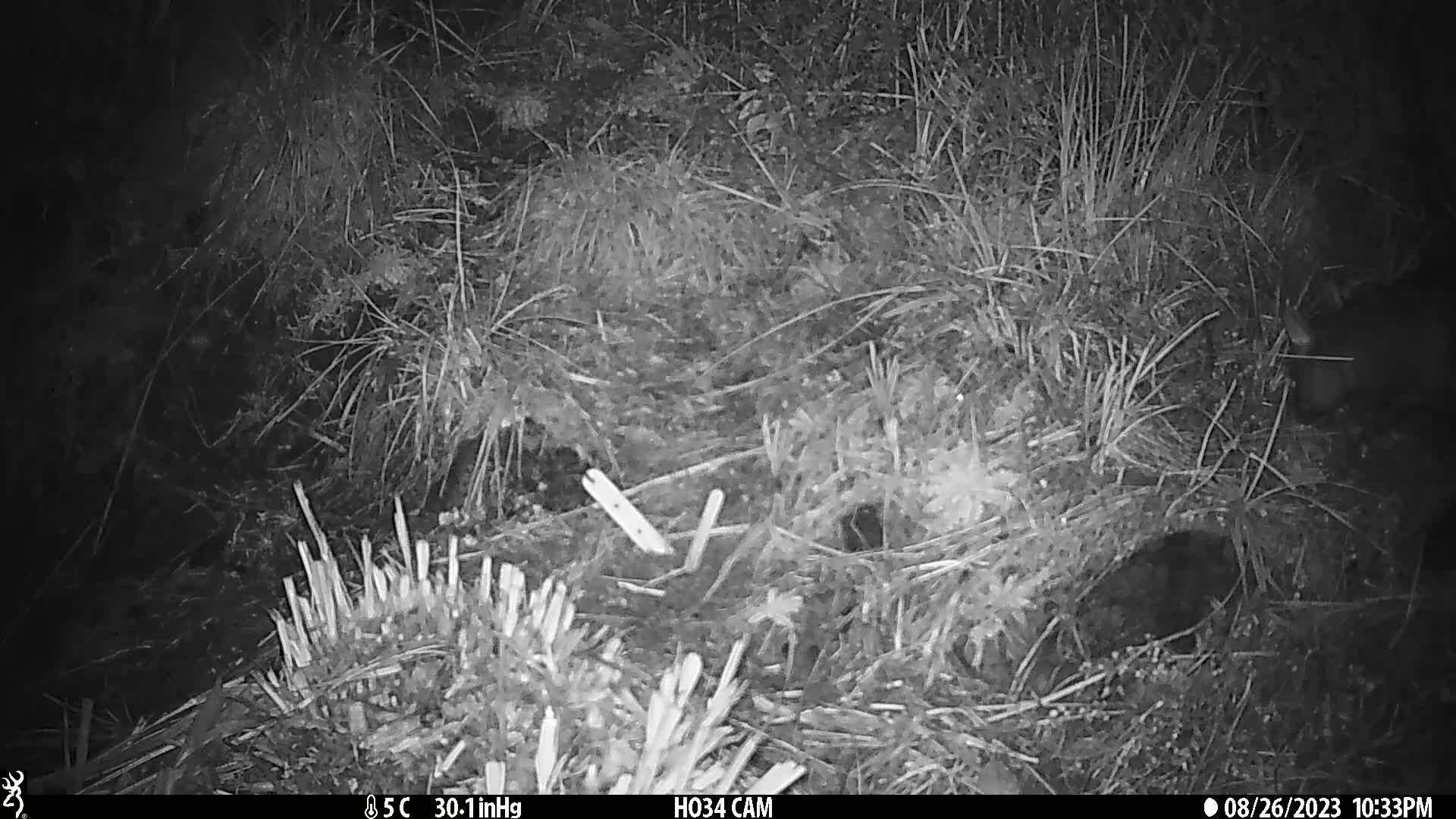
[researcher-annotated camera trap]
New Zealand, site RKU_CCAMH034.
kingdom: Animalia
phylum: Chordata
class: Mammalia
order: Diprotodontia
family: Phalangeridae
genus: Trichosurus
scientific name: Trichosurus vulpecula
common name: common brushtail possum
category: possum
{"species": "possum (common brushtail possum) (Trichosurus vulpecula)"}